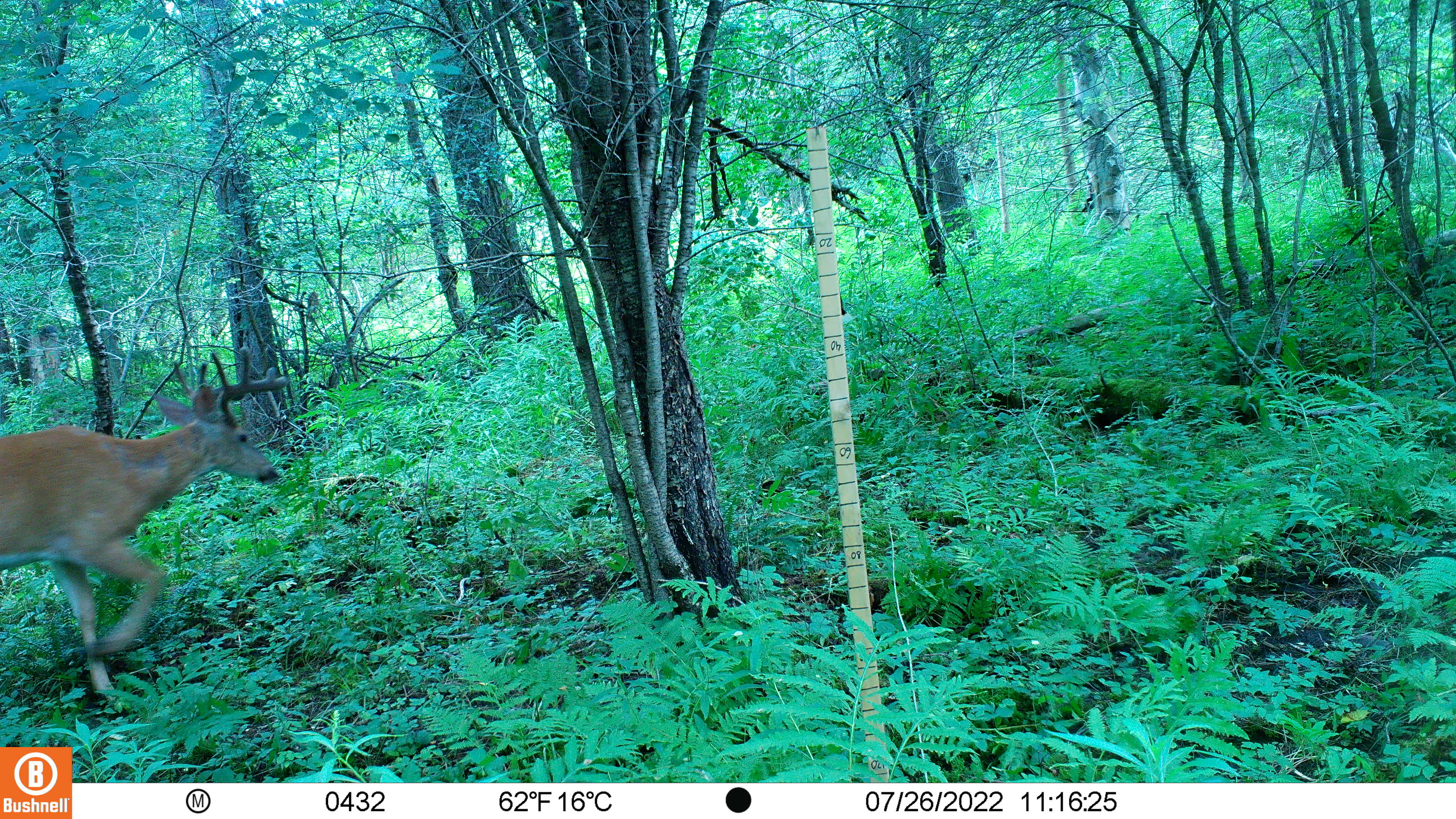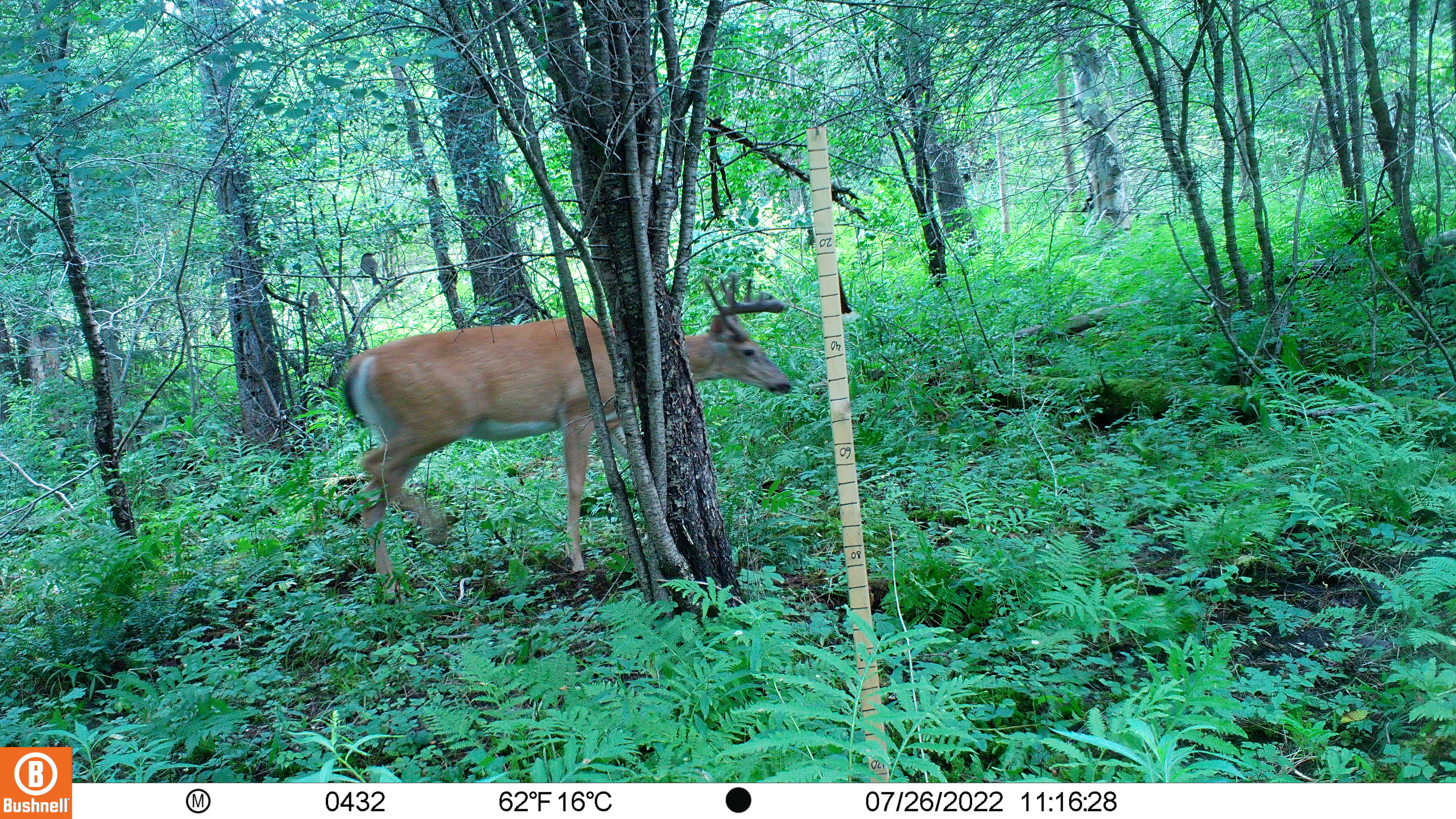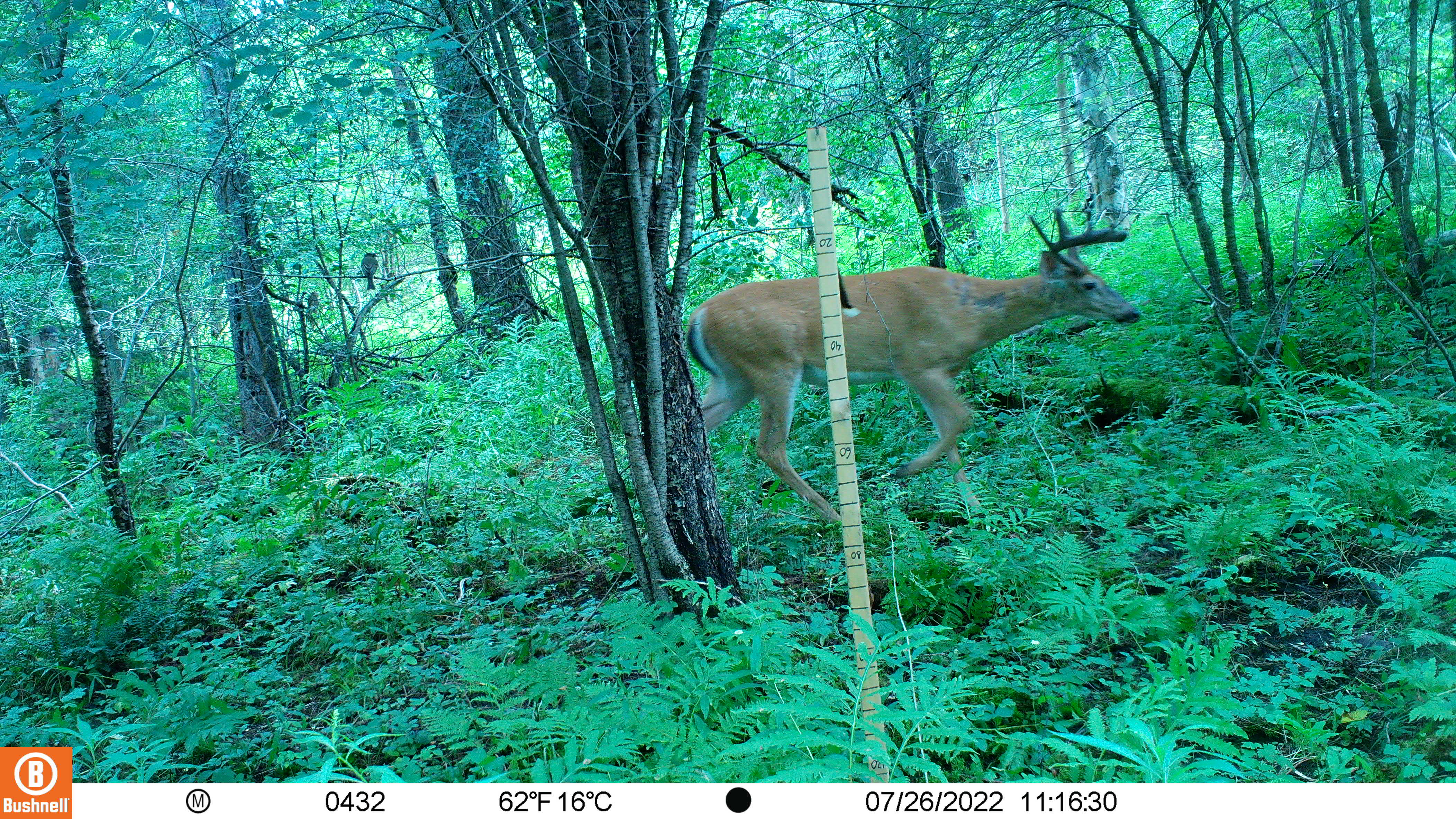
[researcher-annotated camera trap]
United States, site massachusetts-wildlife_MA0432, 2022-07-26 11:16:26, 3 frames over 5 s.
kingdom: Animalia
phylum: Chordata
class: Mammalia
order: Artiodactyla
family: Cervidae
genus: Odocoileus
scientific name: Odocoileus virginianus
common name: white-tailed deer